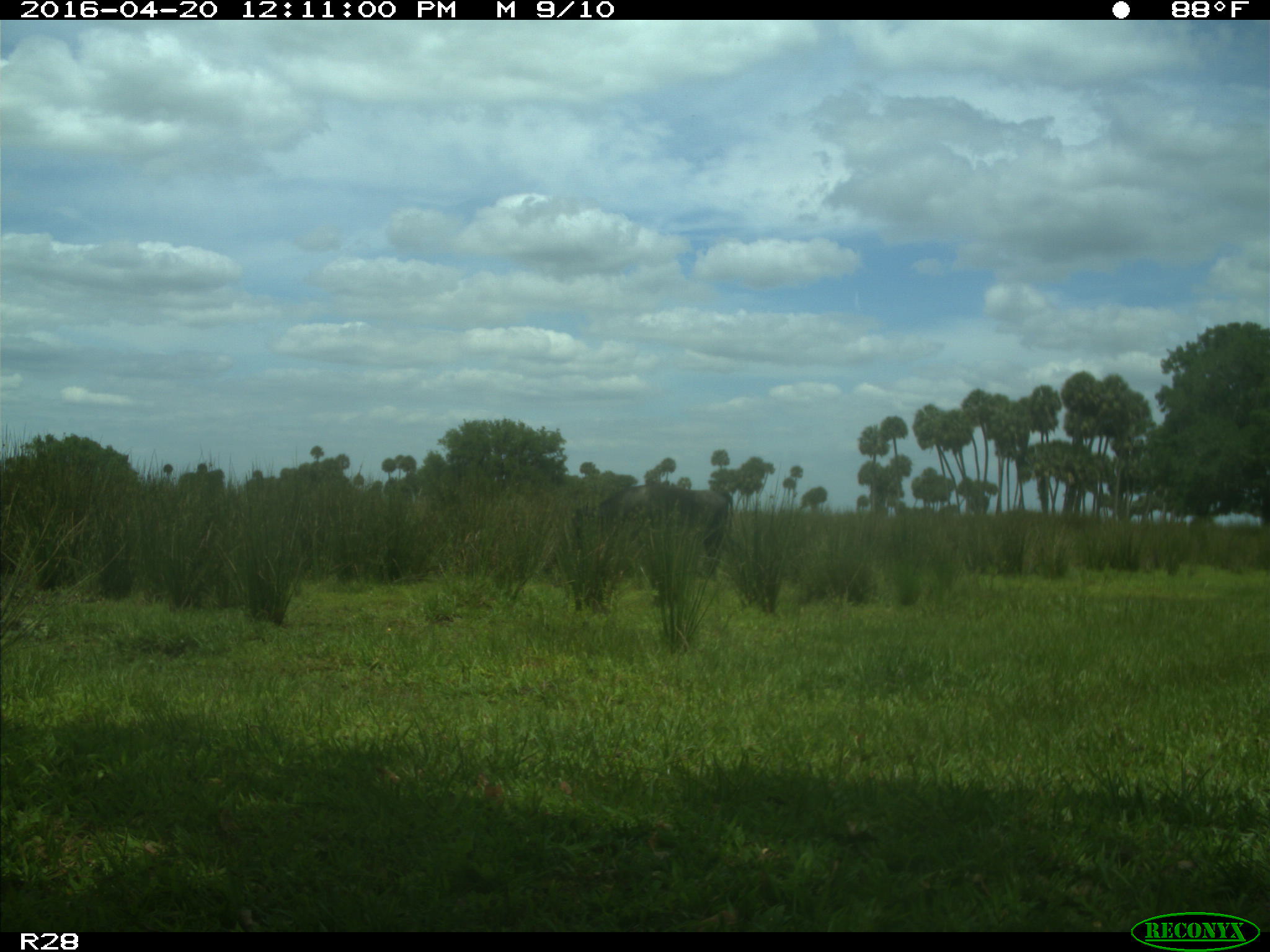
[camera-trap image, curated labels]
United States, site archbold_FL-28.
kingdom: Animalia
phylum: Chordata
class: Mammalia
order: Artiodactyla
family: Bovidae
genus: Bos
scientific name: Bos taurus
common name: domestic cow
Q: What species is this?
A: Bos taurus (domestic cow).